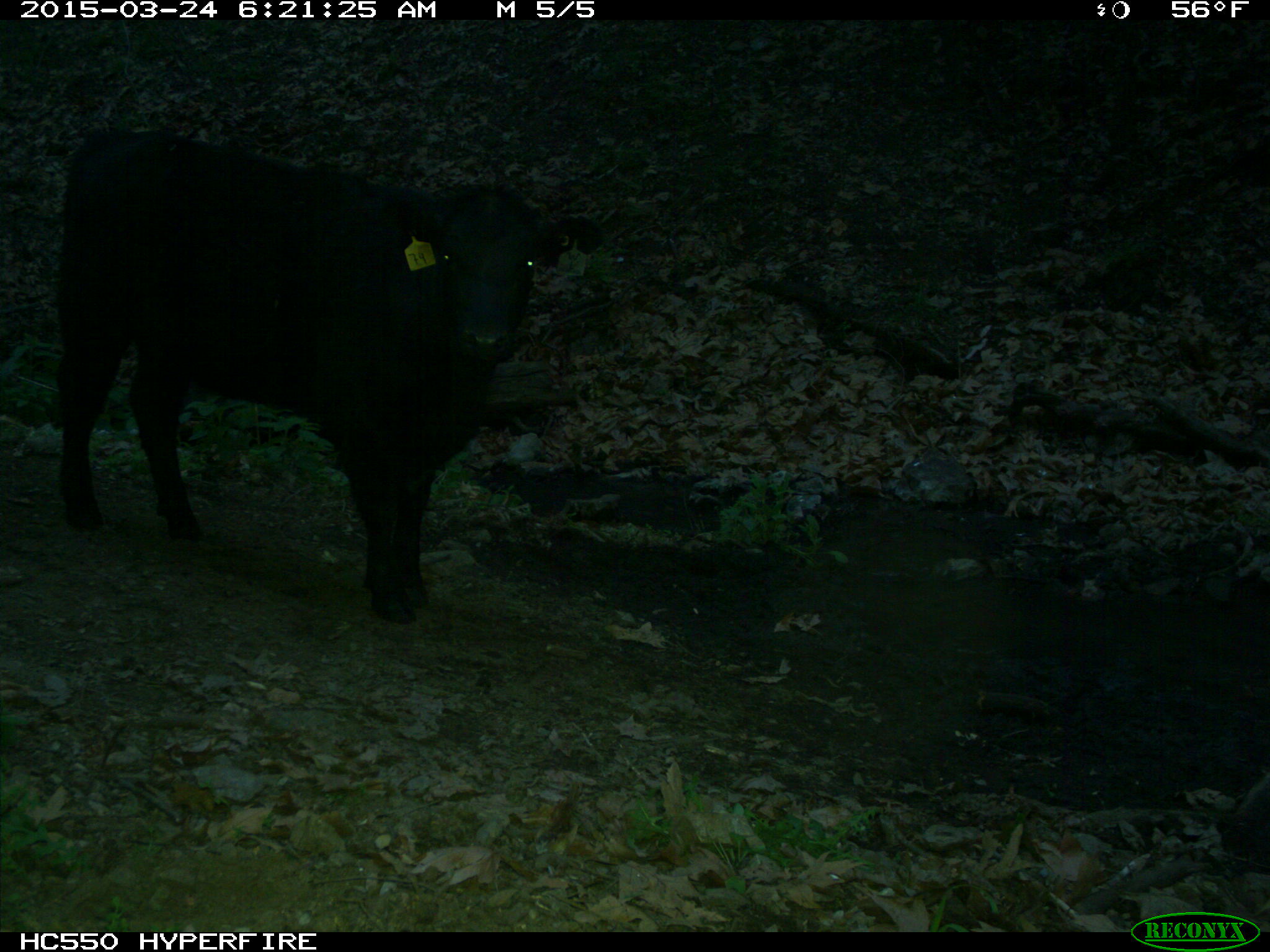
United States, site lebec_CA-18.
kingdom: Animalia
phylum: Chordata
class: Mammalia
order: Artiodactyla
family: Bovidae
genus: Bos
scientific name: Bos taurus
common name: domestic cow